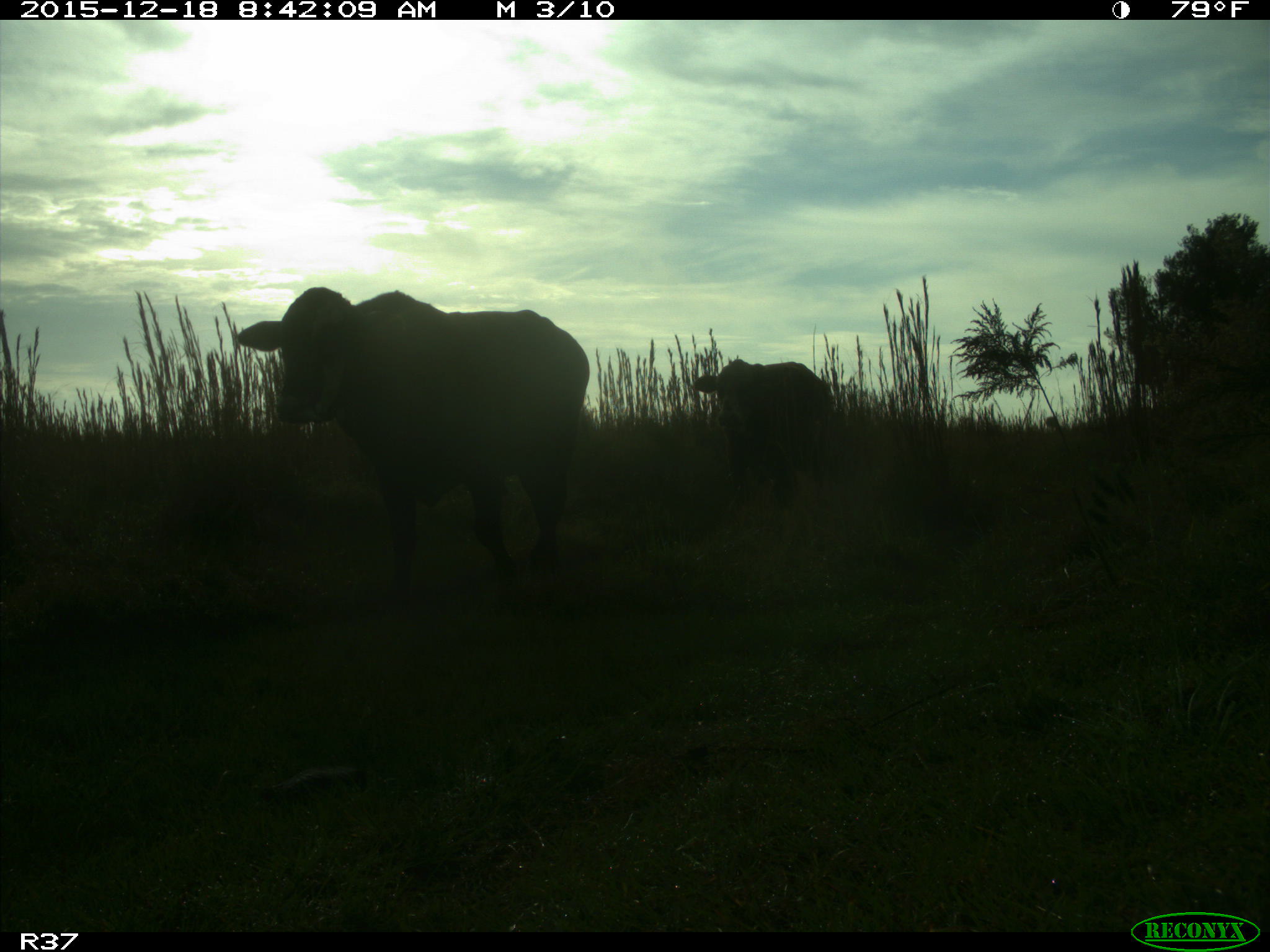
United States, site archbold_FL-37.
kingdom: Animalia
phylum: Chordata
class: Mammalia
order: Artiodactyla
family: Bovidae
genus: Bos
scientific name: Bos taurus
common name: domestic cow